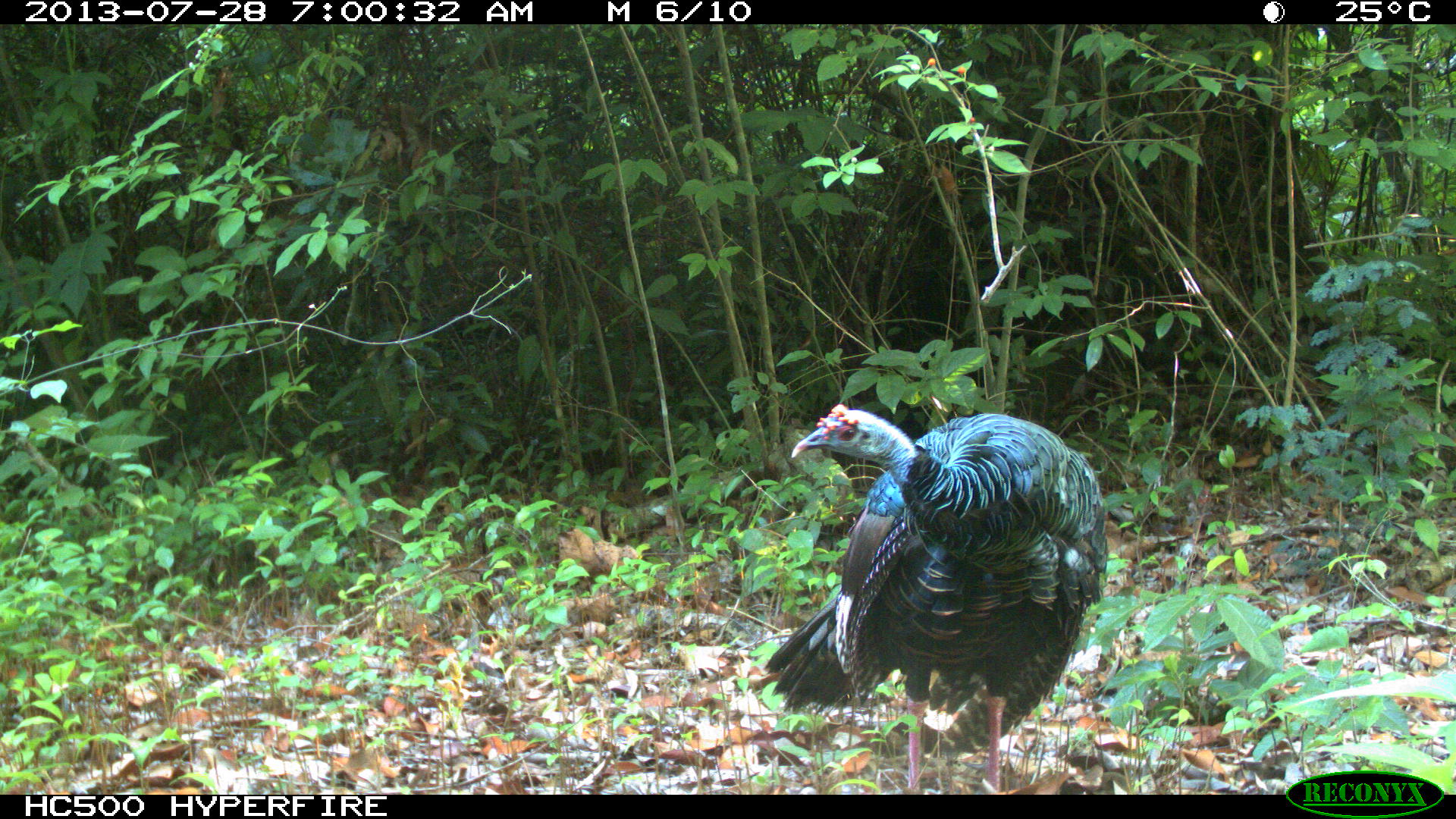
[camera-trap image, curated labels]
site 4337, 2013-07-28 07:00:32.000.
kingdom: Animalia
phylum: Chordata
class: Aves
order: Galliformes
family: Phasianidae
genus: Meleagris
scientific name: Meleagris ocellata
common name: ocellated turkey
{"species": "Meleagris ocellata (ocellated turkey)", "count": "1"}